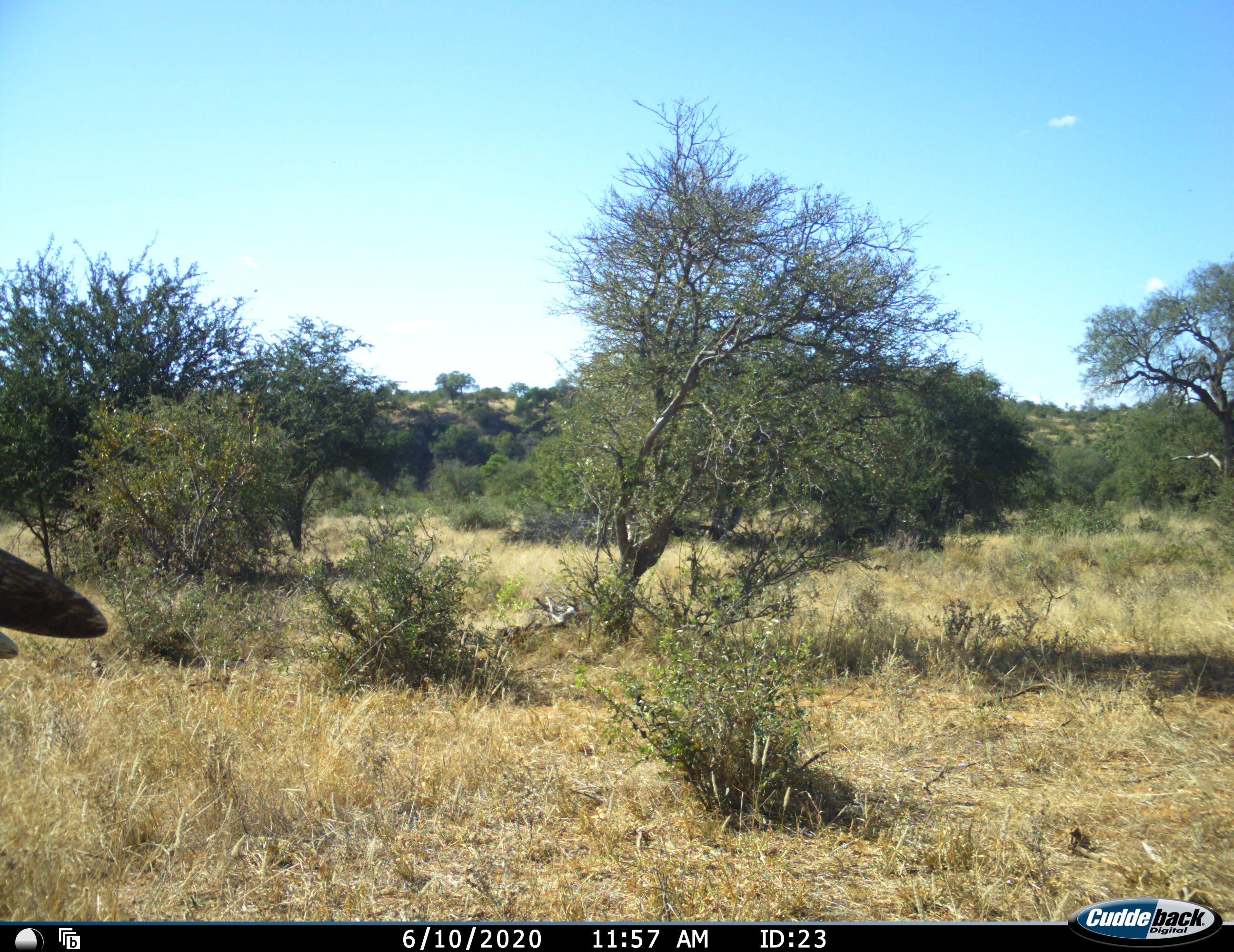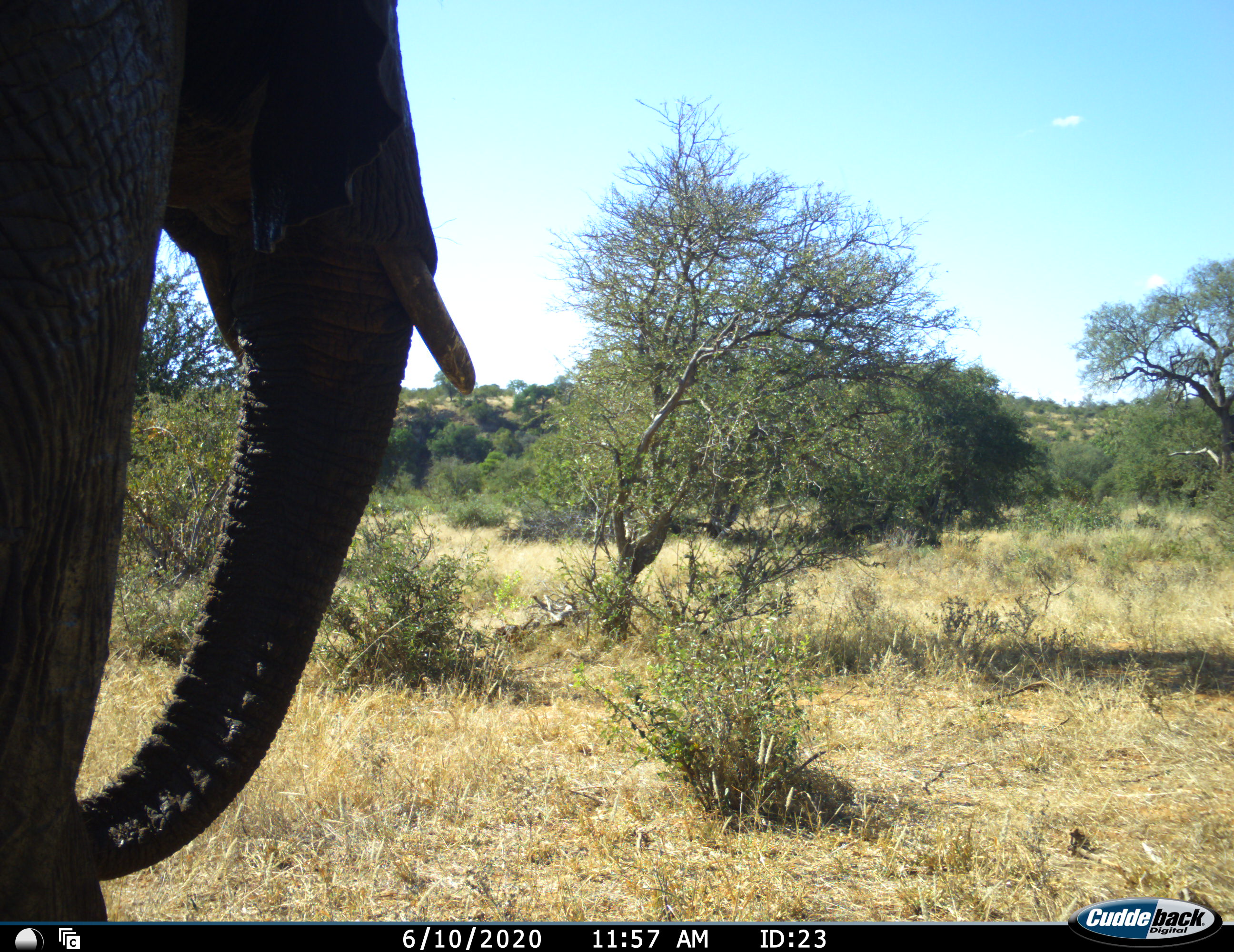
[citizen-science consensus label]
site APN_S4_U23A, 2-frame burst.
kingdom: Animalia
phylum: Chordata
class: Mammalia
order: Proboscidea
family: Elephantidae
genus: Loxodonta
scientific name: Loxodonta africana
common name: african bush elephant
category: elephant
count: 1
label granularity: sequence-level